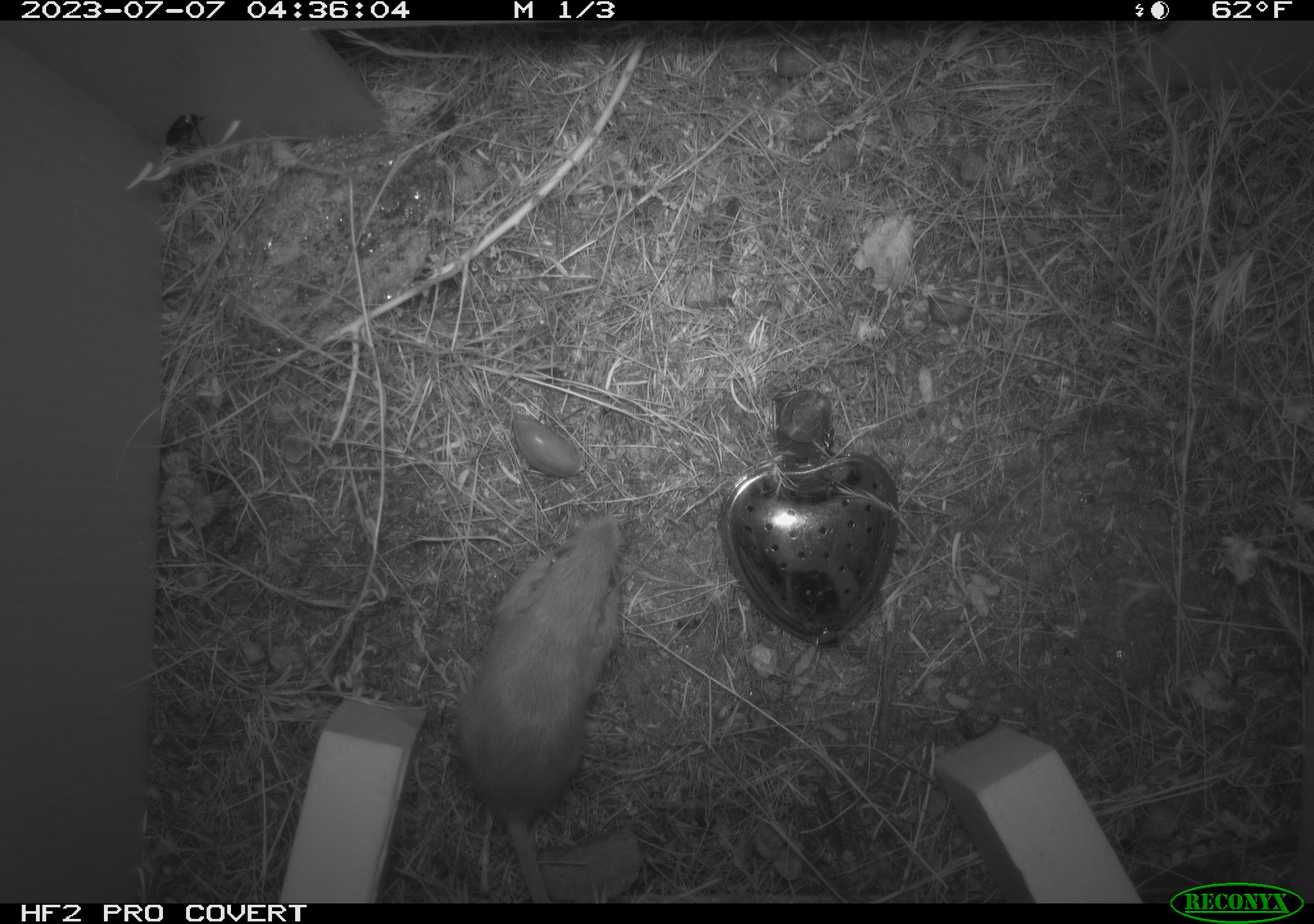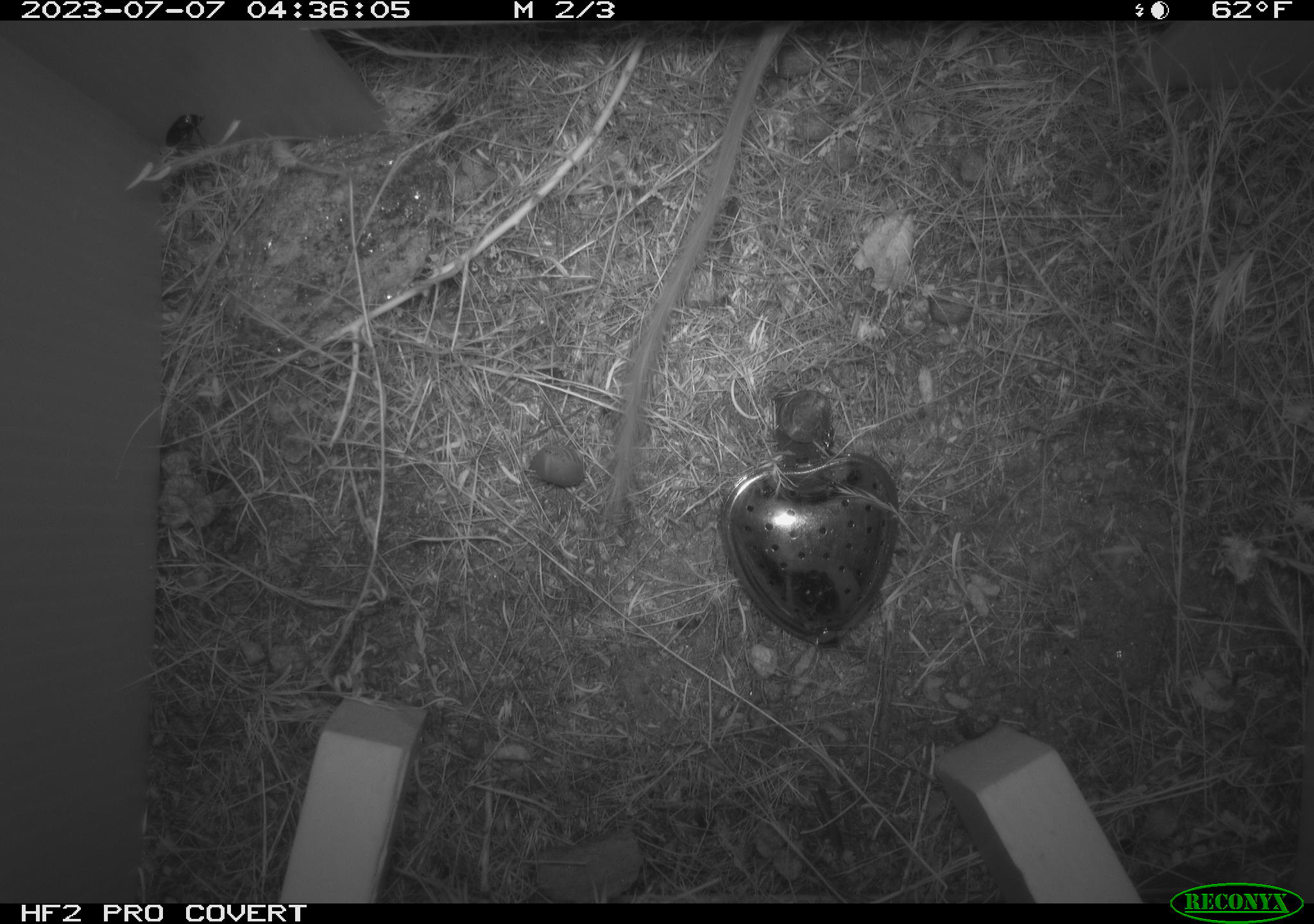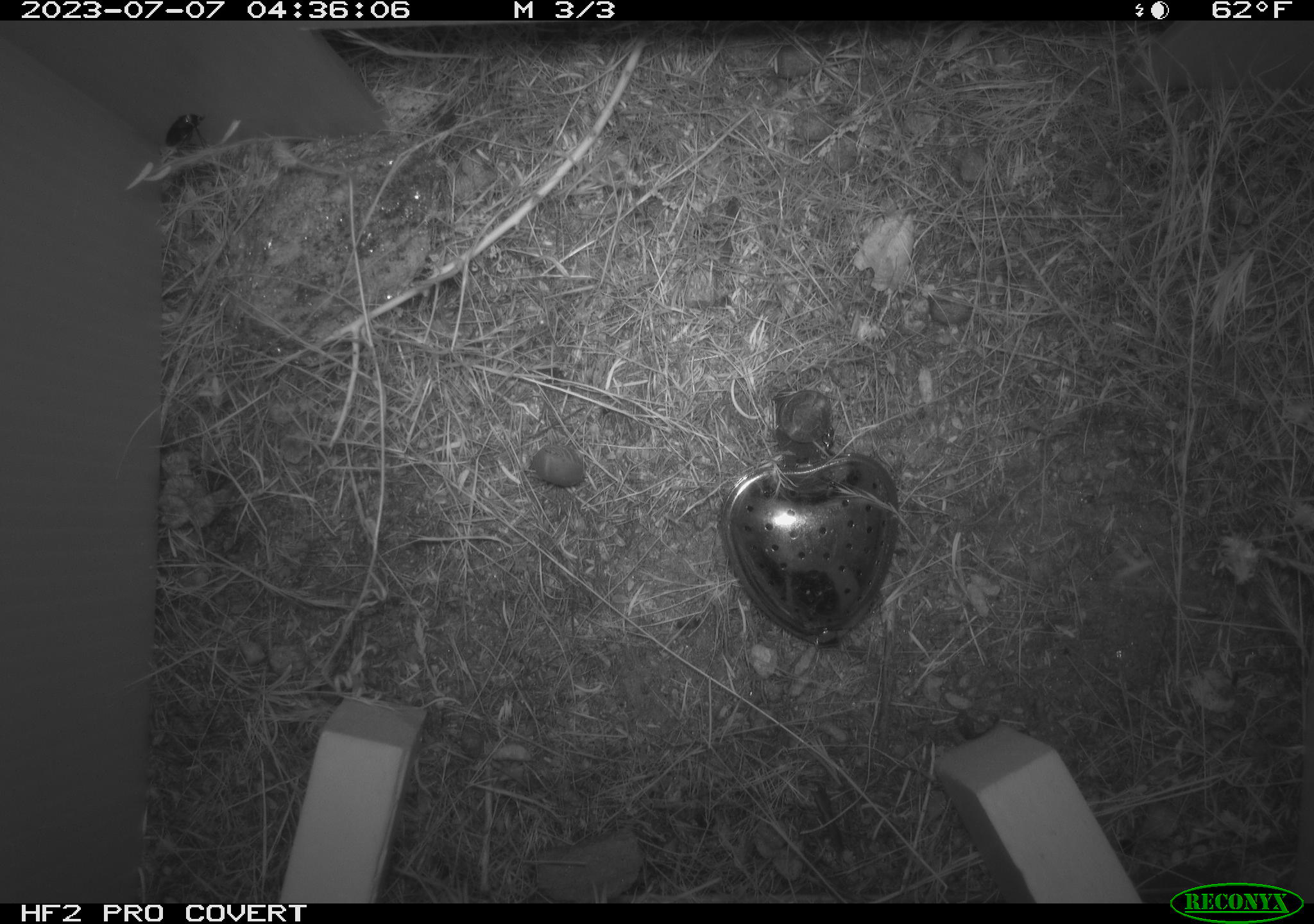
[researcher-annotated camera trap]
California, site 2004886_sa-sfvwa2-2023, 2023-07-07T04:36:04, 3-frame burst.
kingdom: Animalia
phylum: Chordata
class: Mammalia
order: Rodentia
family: Heteromyidae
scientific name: Heteromyidae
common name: kangaroo rats and pocket mice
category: heteromyidae family